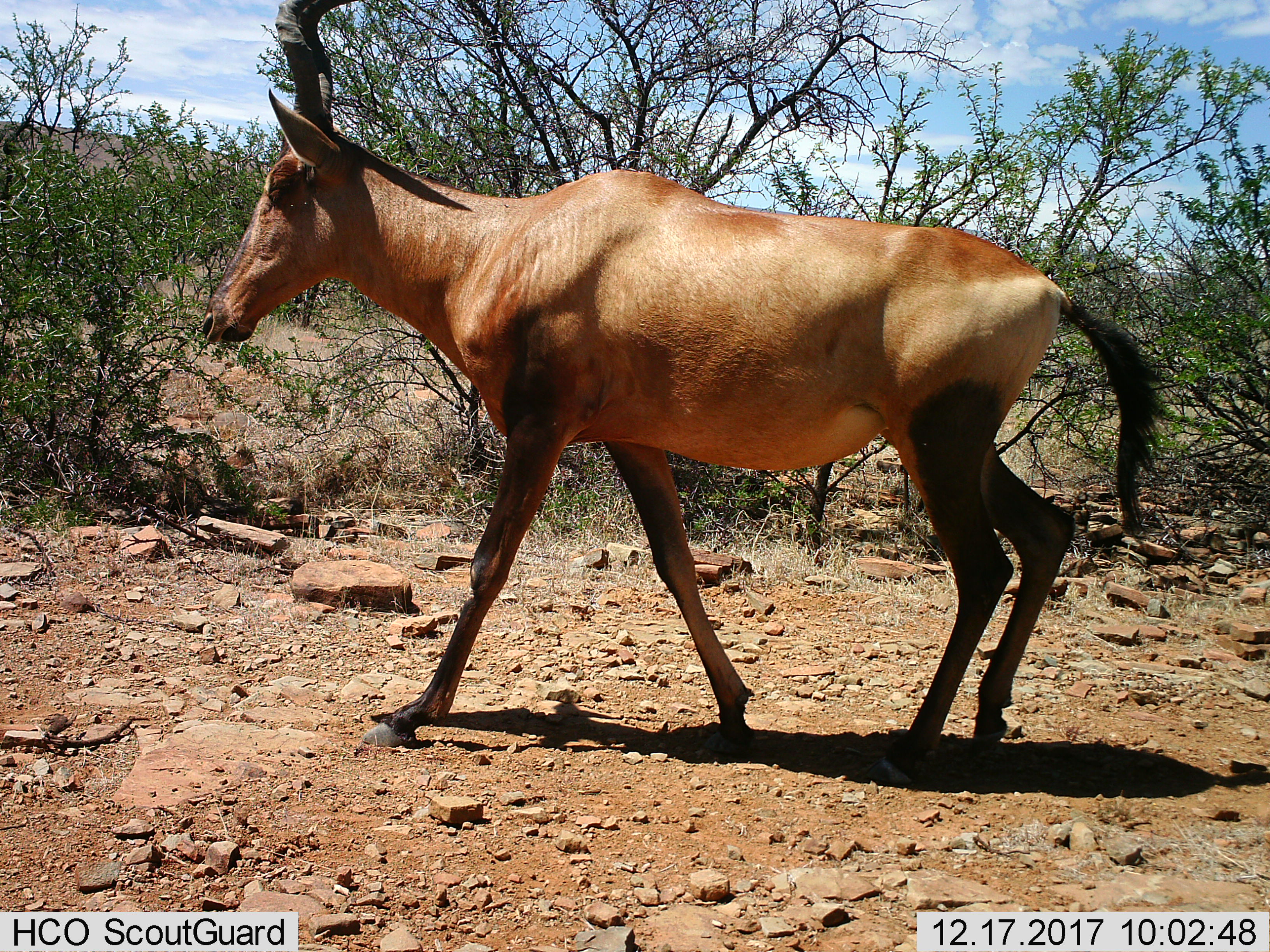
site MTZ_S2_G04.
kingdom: Animalia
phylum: Chordata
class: Mammalia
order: Artiodactyla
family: Bovidae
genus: Alcelaphus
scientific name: Alcelaphus buselaphus caama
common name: red hartebeest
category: hartebeestred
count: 1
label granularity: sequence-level